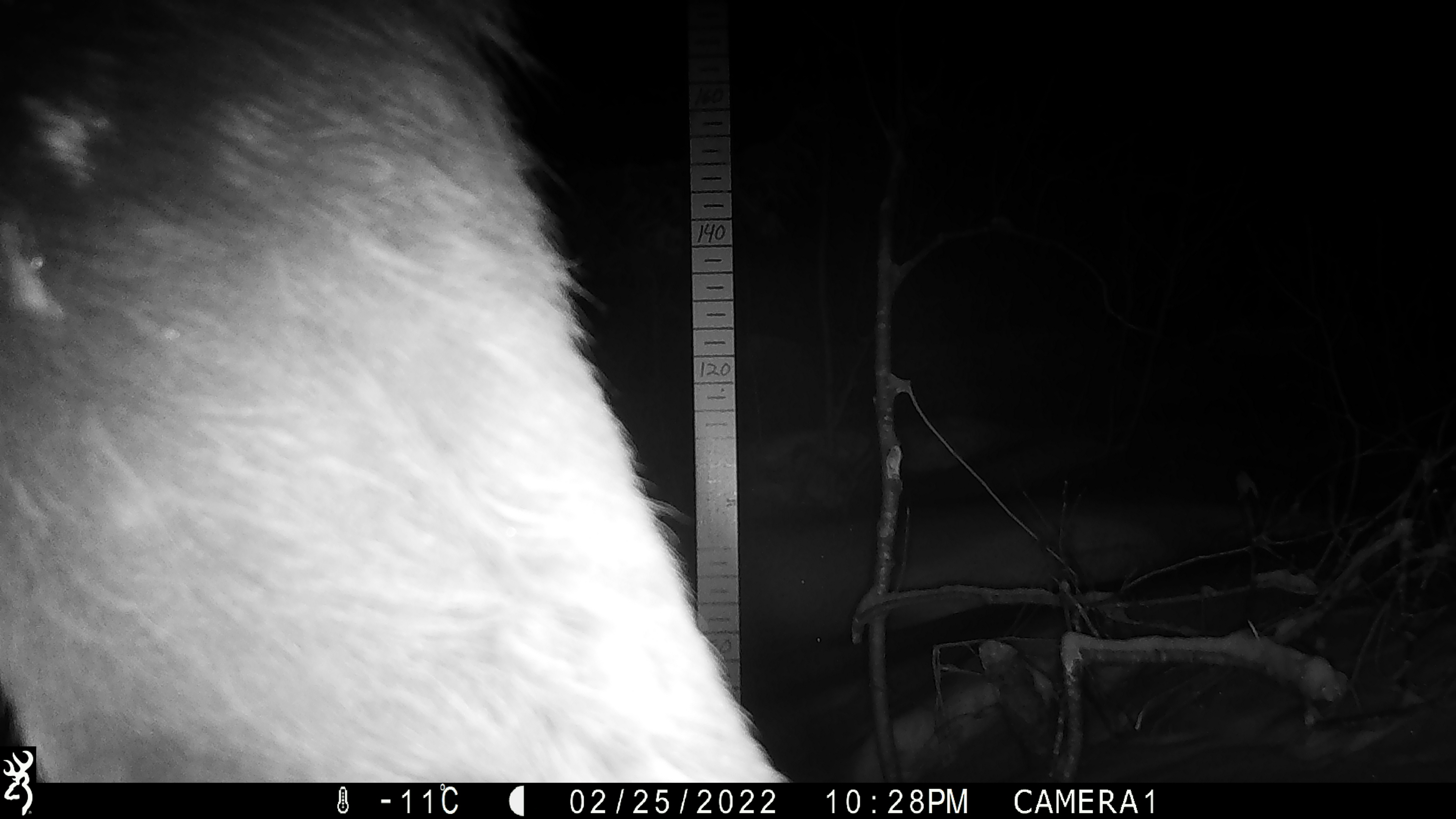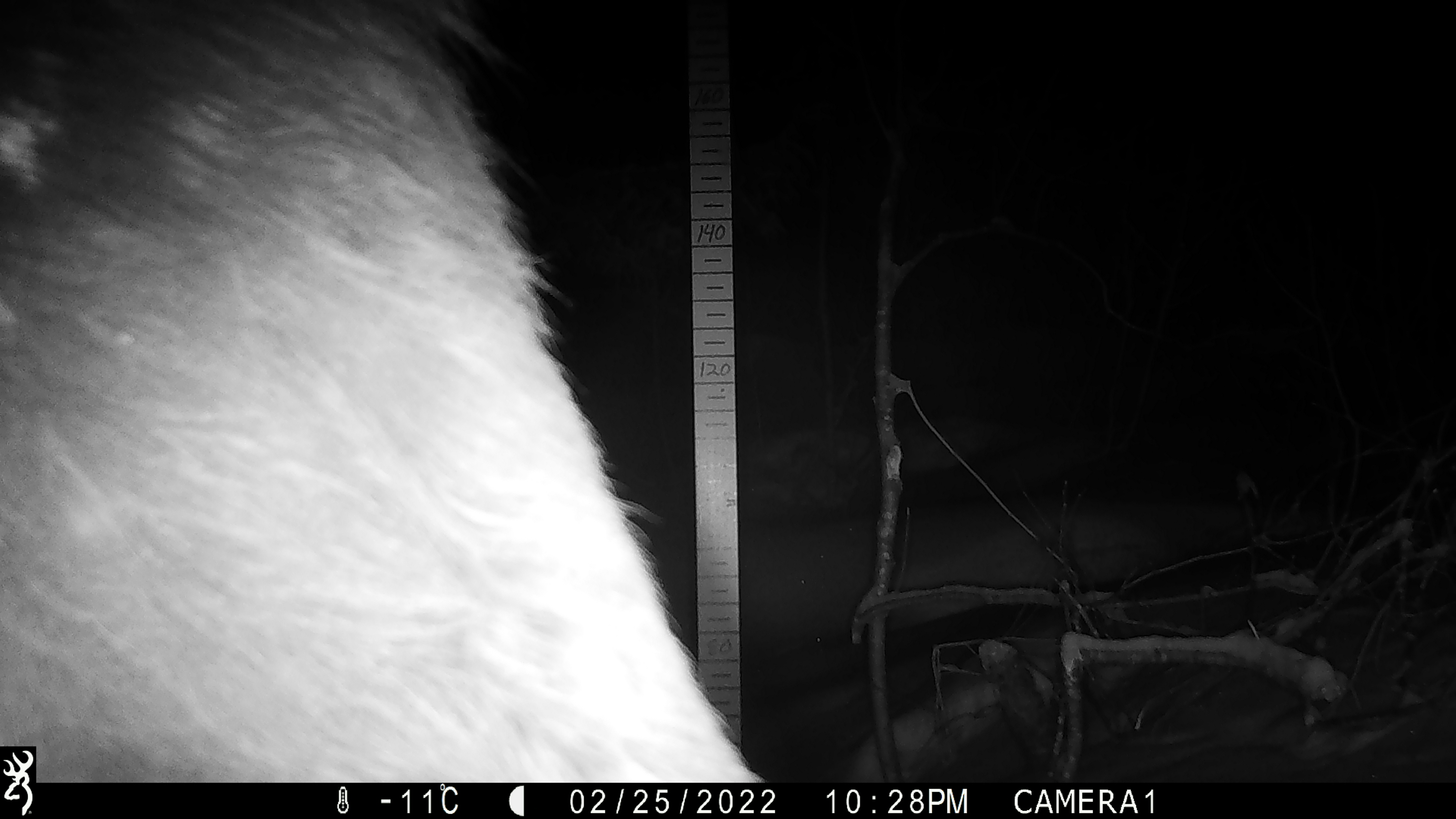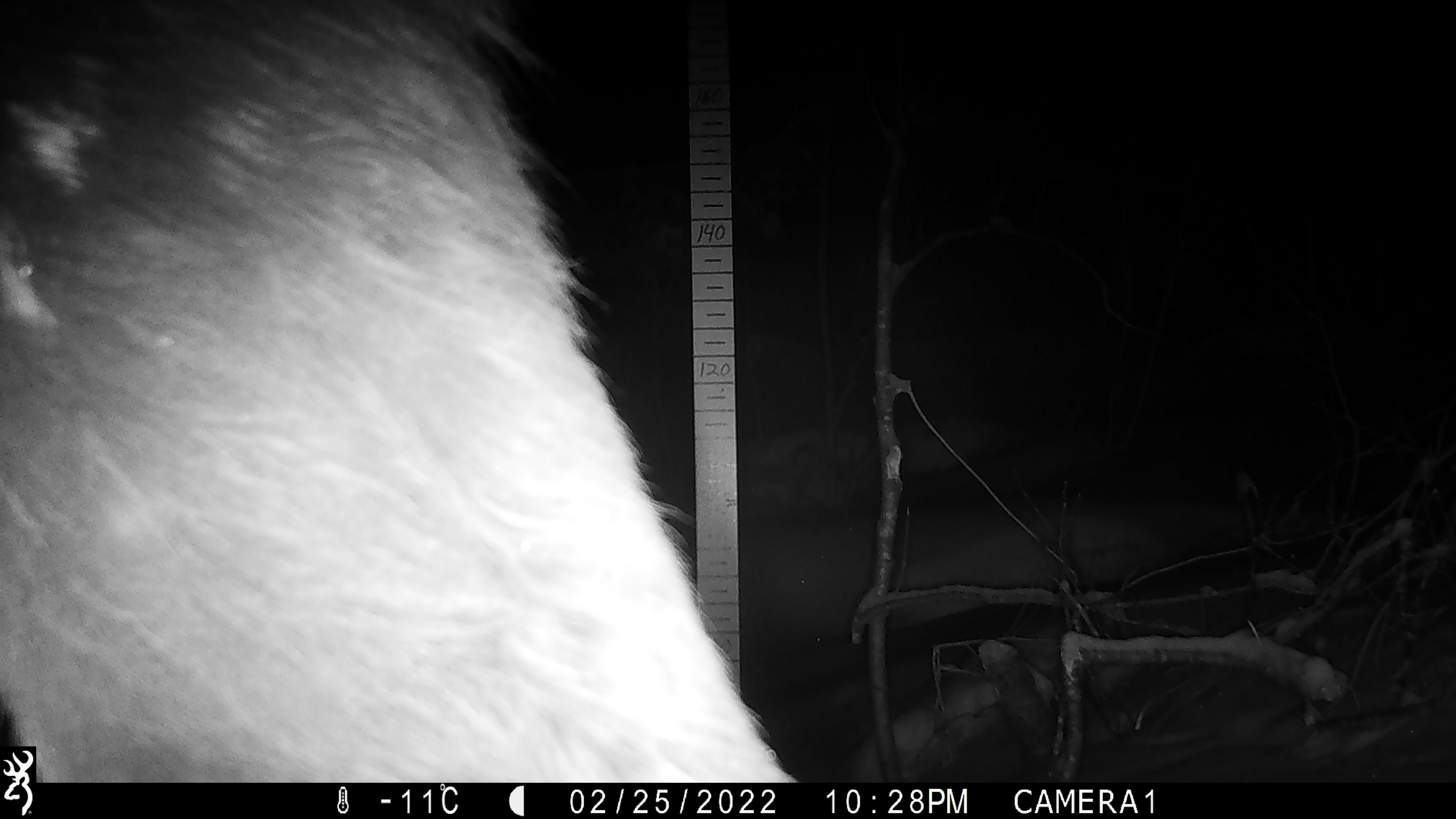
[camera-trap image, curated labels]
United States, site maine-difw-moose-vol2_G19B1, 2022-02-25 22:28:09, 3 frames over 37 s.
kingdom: Animalia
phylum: Chordata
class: Mammalia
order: Artiodactyla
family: Cervidae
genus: Alces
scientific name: Alces alces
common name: moose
Moose (Alces alces).